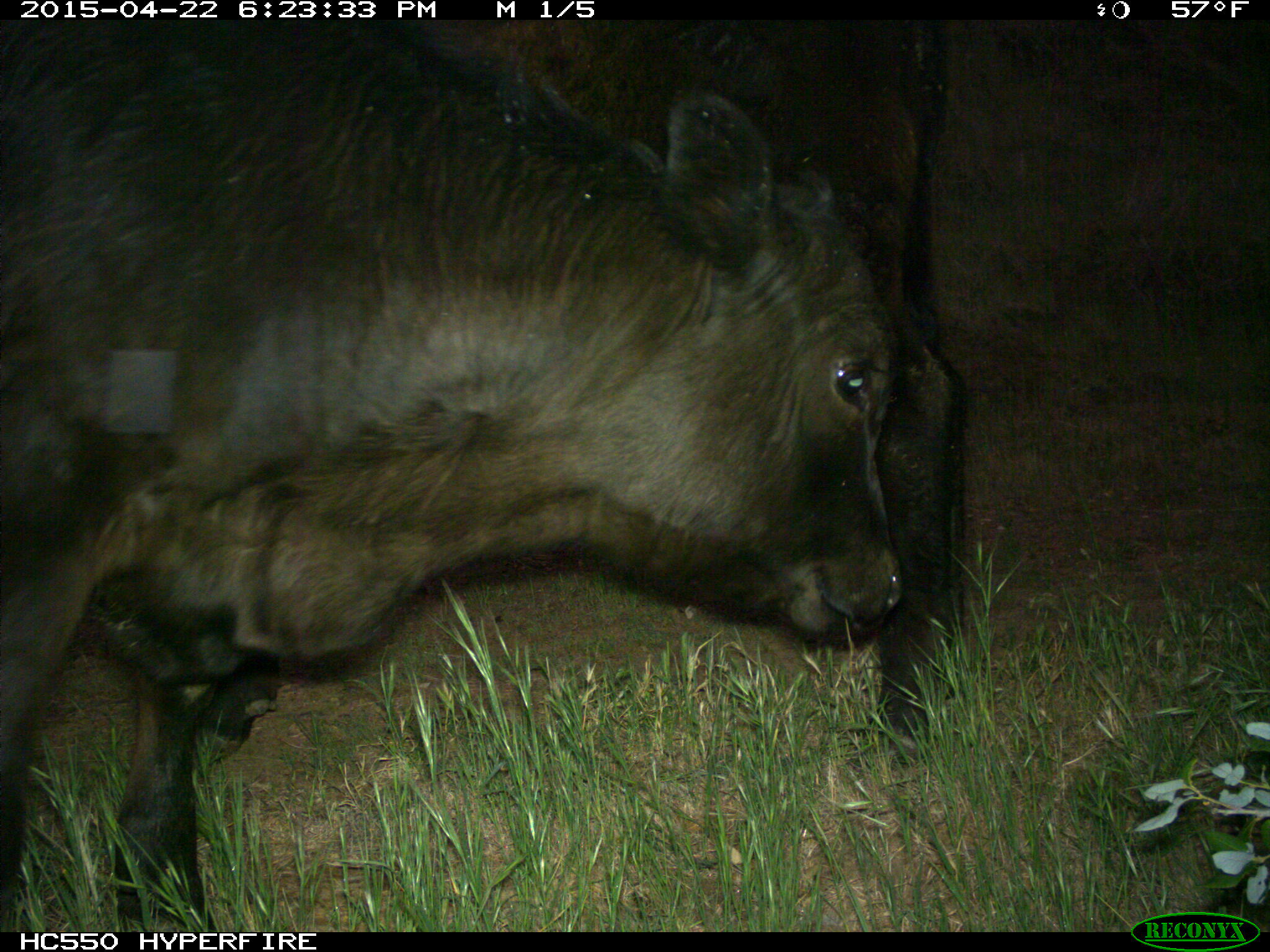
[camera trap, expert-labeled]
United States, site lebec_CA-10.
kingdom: Animalia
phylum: Chordata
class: Mammalia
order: Artiodactyla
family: Bovidae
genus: Bos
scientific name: Bos taurus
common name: domestic cow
Bos taurus (domestic cow).